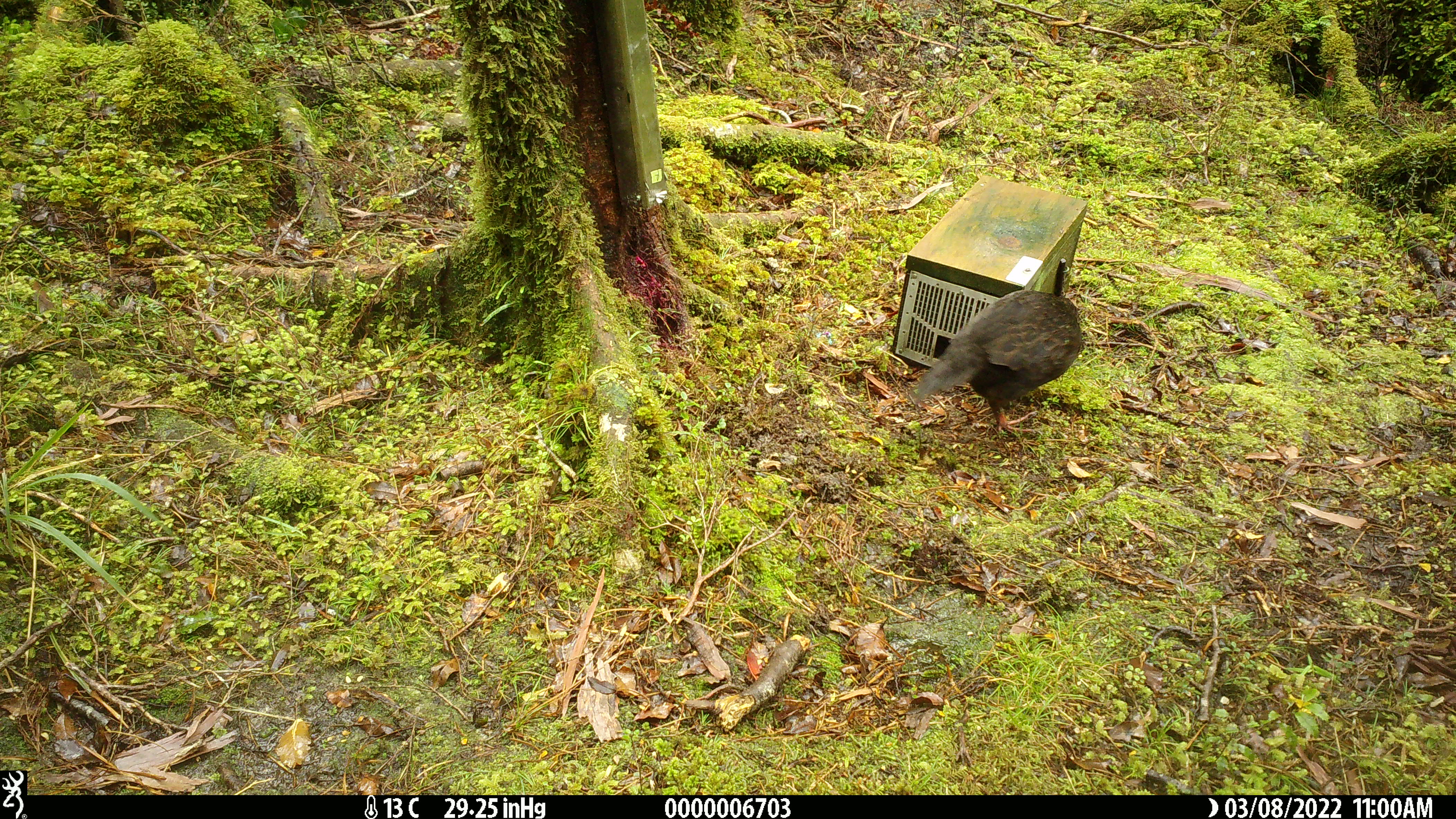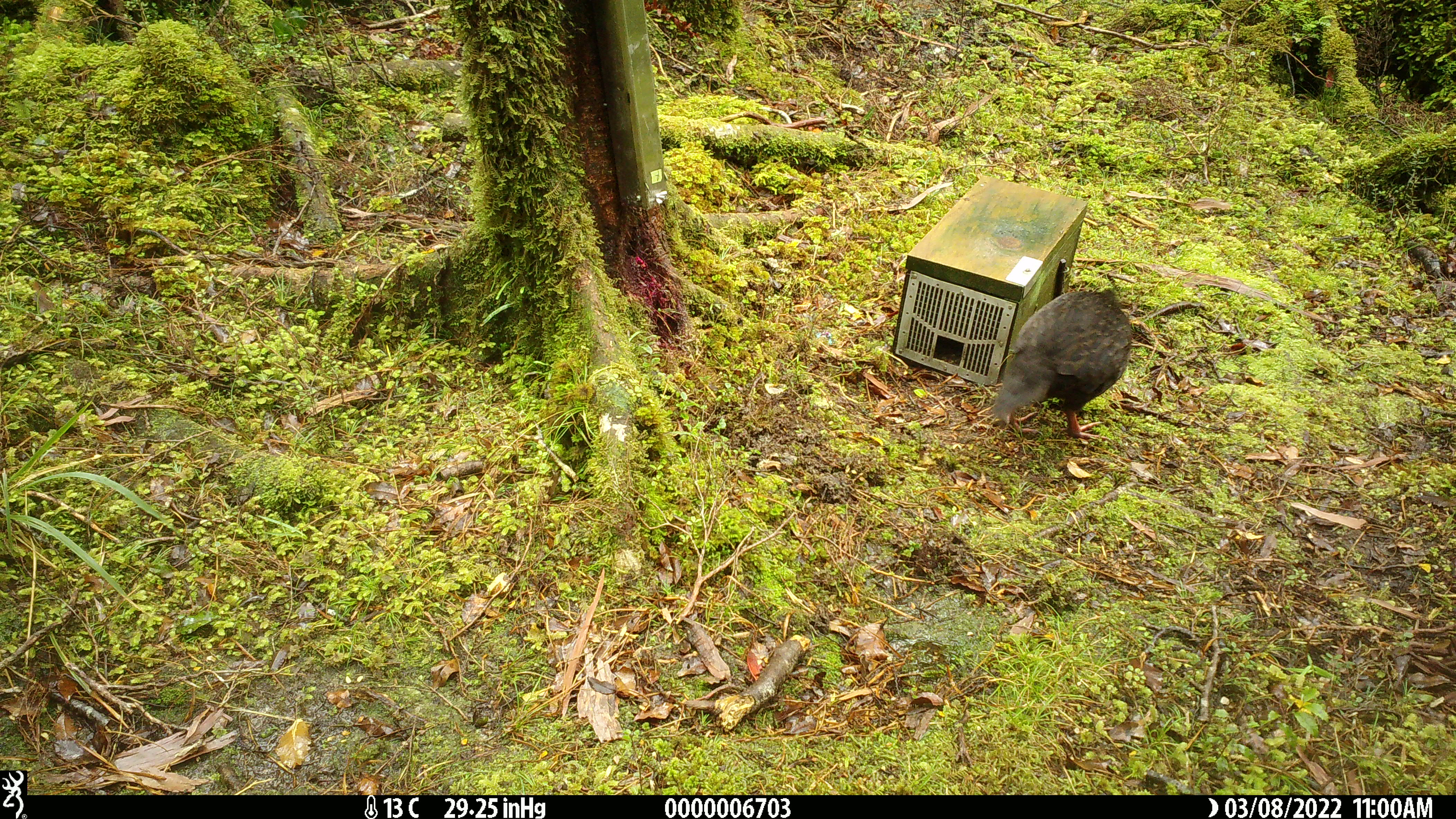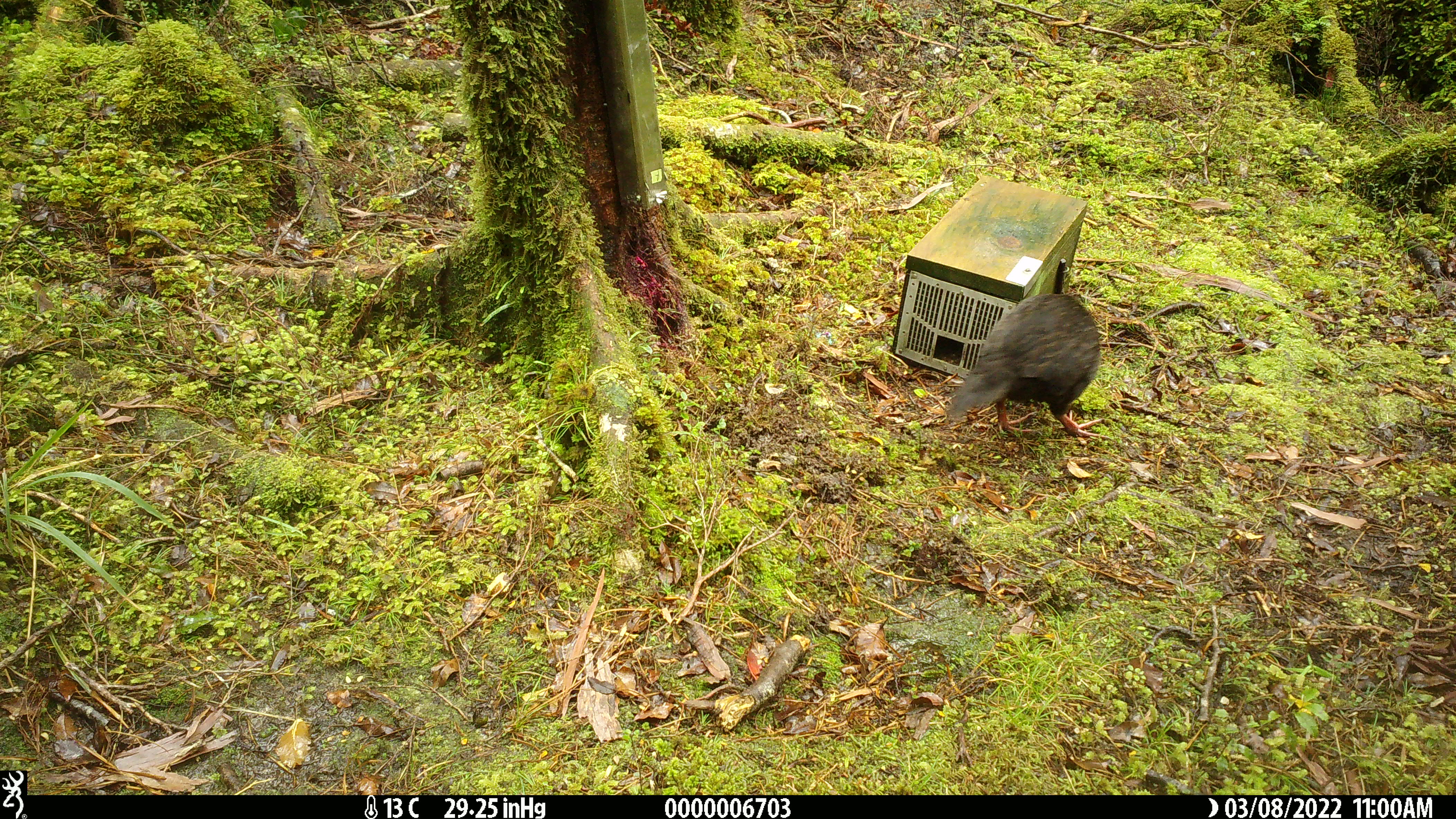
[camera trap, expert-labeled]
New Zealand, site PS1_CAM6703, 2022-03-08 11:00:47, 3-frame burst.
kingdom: Animalia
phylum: Chordata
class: Aves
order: Gruiformes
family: Rallidae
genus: Gallirallus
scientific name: Gallirallus australis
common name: weka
Weka (Gallirallus australis).